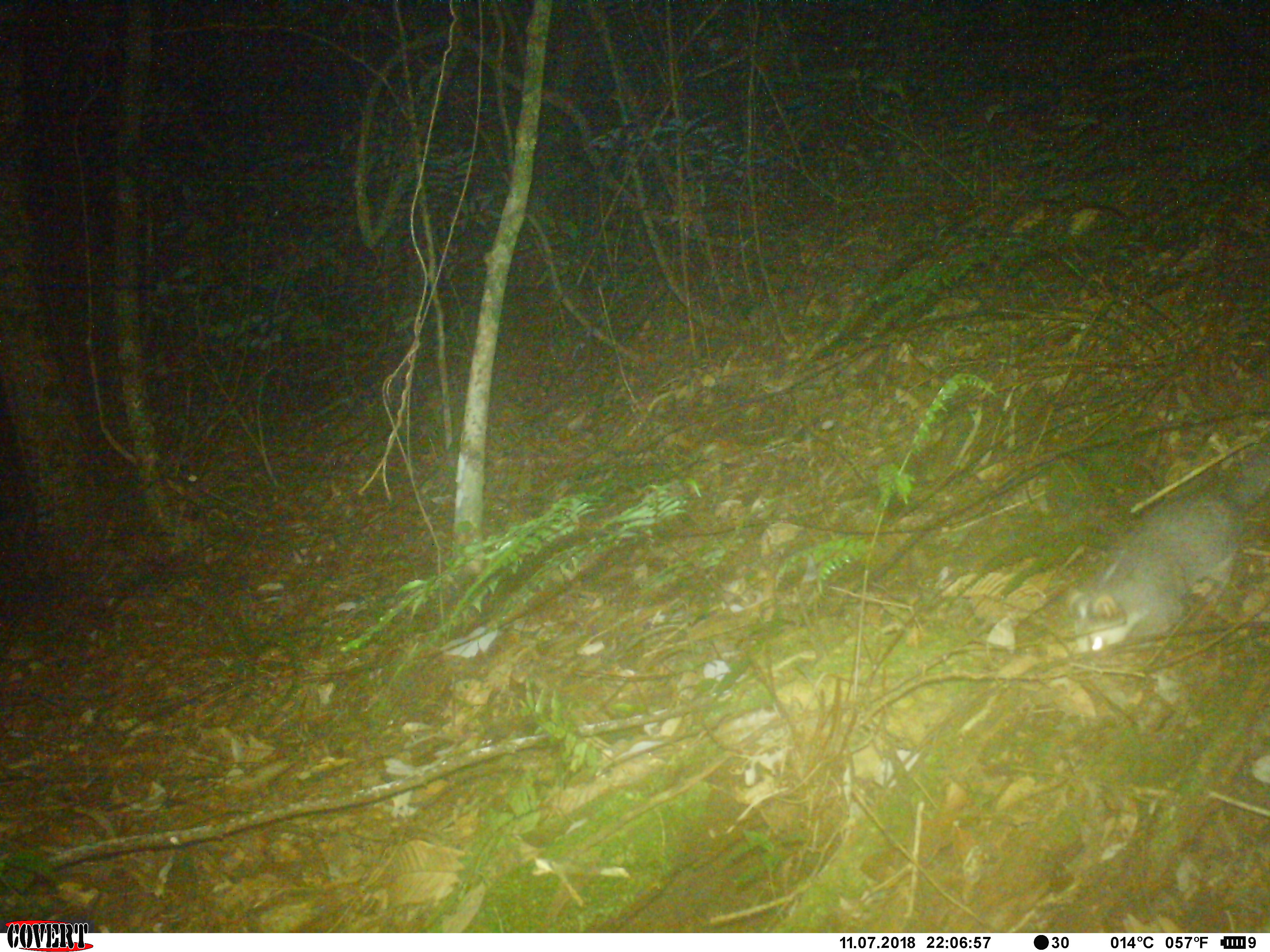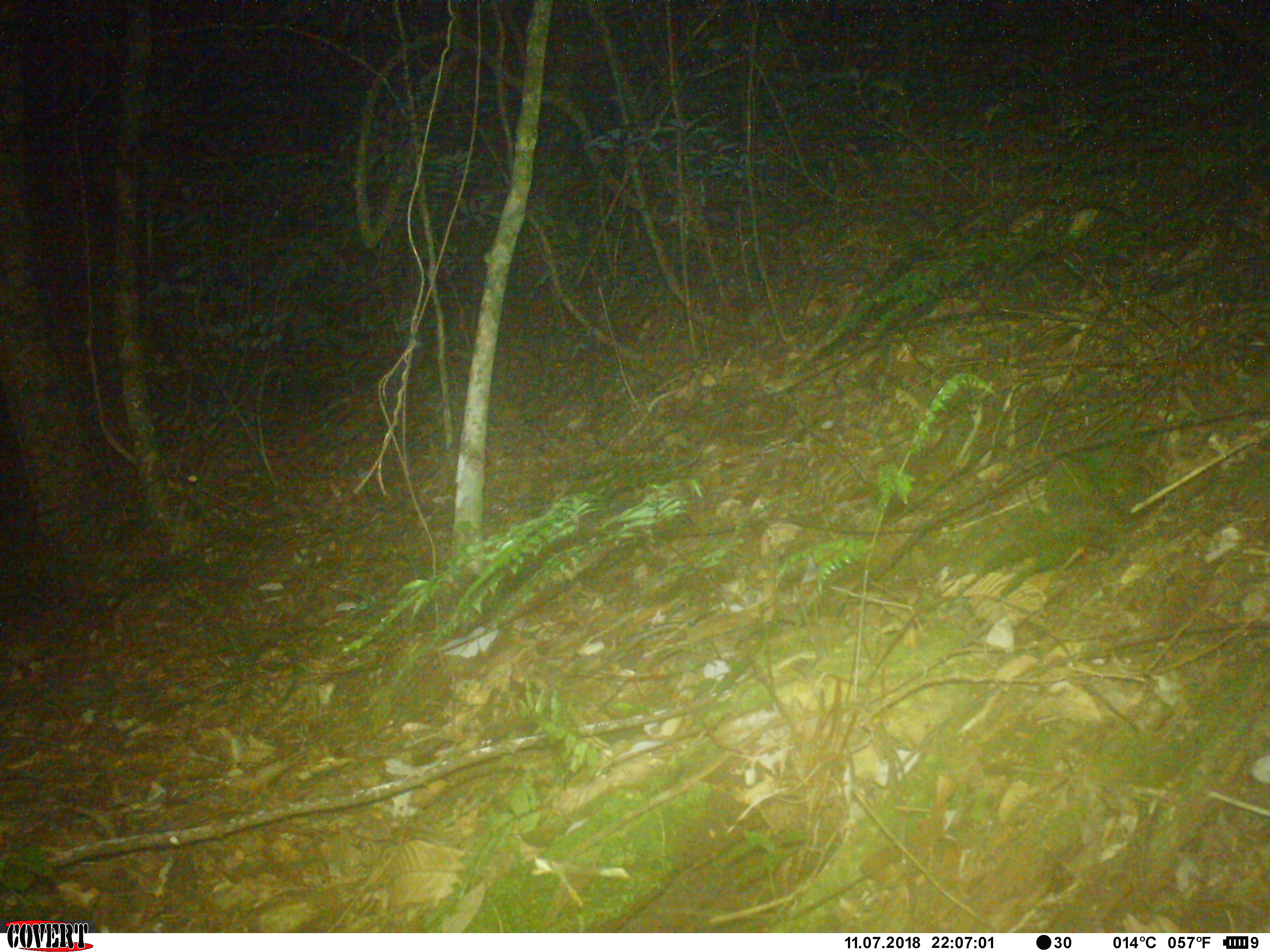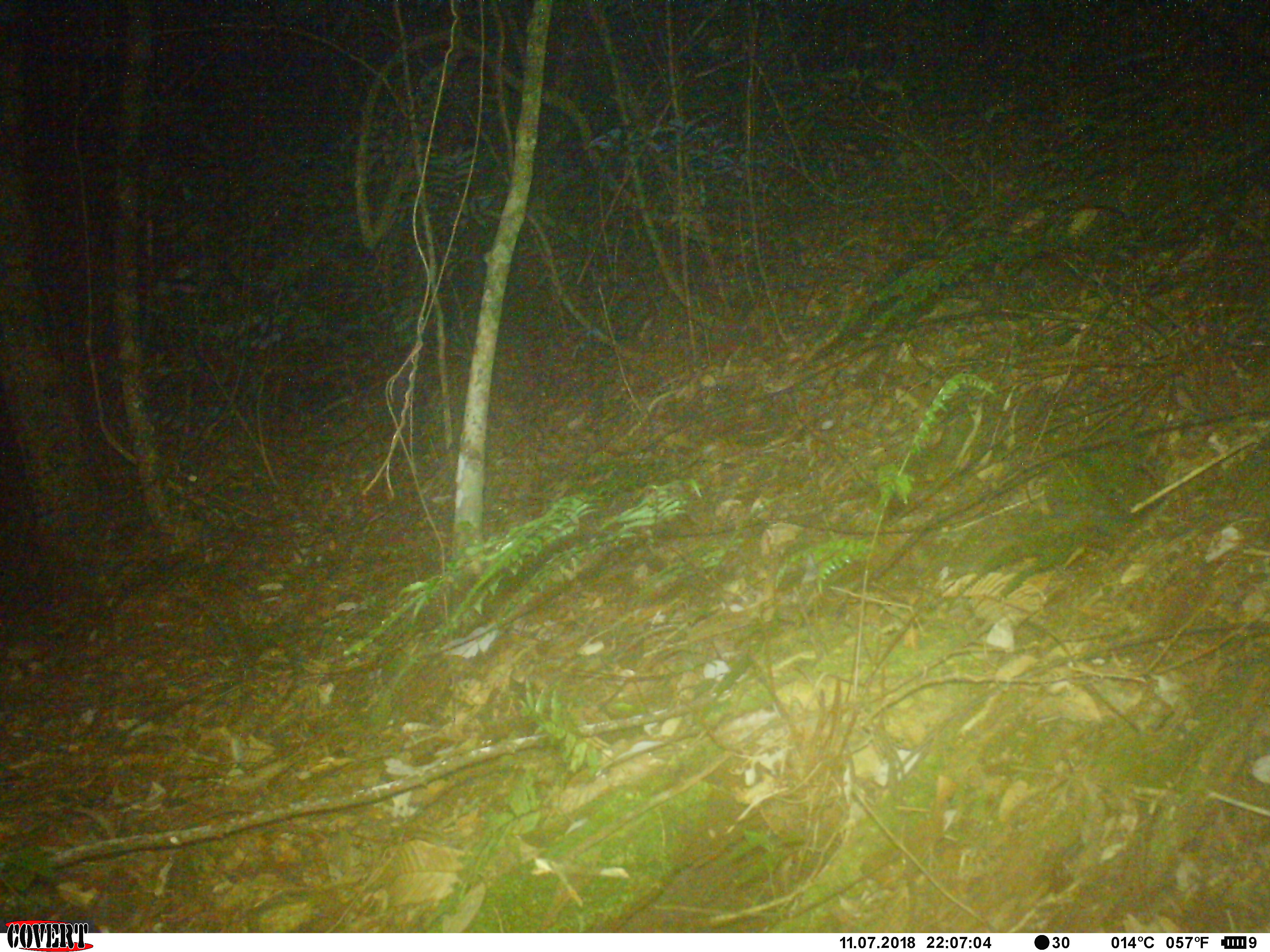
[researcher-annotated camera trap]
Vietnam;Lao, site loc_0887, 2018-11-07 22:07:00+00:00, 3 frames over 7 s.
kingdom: Animalia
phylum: Chordata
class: Mammalia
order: Carnivora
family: Mustelidae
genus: Melogale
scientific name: Melogale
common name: ferret badger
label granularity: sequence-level